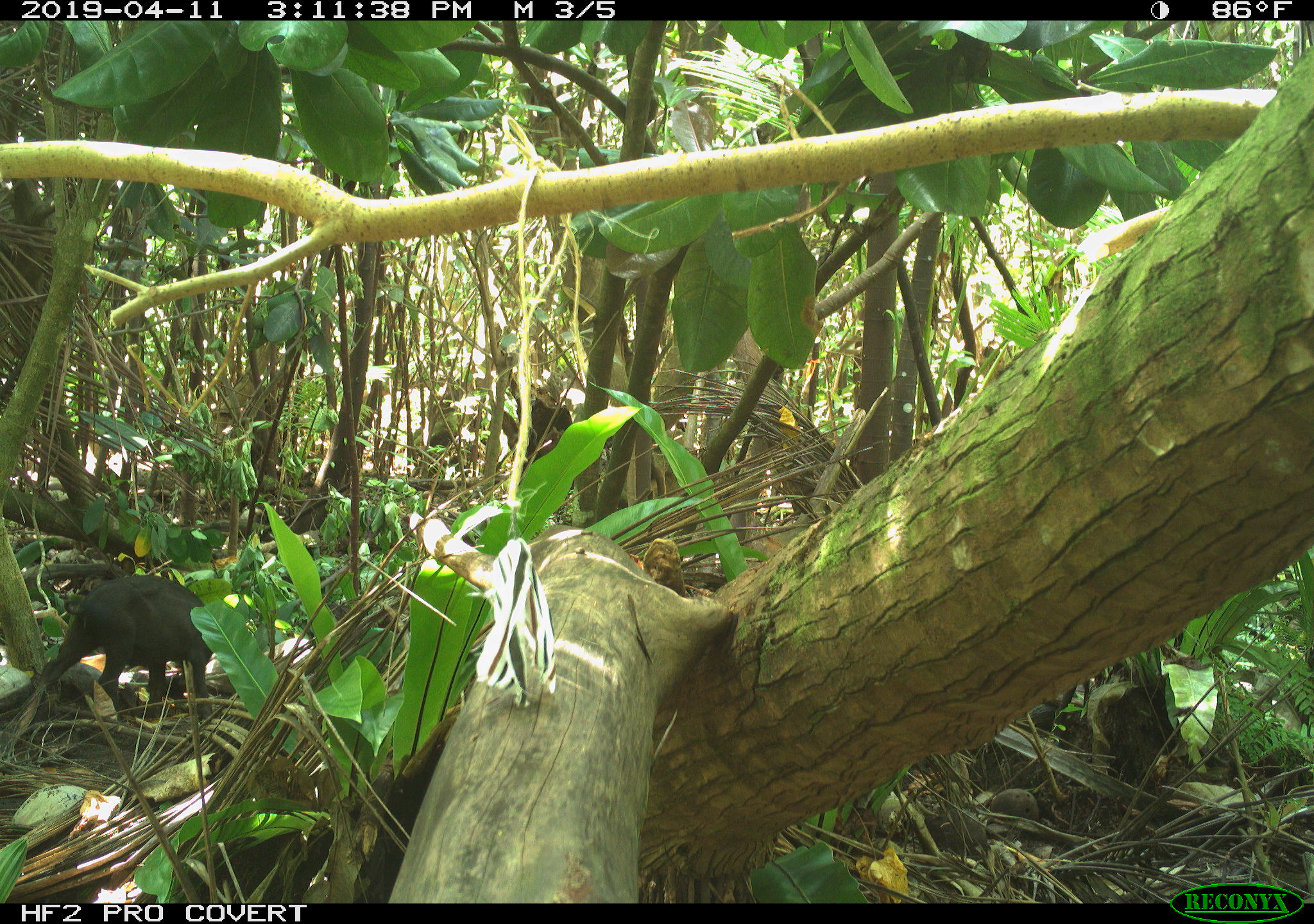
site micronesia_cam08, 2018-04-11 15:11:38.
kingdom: Animalia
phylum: Chordata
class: Mammalia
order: Artiodactyla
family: Suidae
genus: Sus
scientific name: Sus scrofa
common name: pig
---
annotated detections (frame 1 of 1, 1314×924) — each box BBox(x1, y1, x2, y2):
pig: BBox(6, 575, 221, 738)